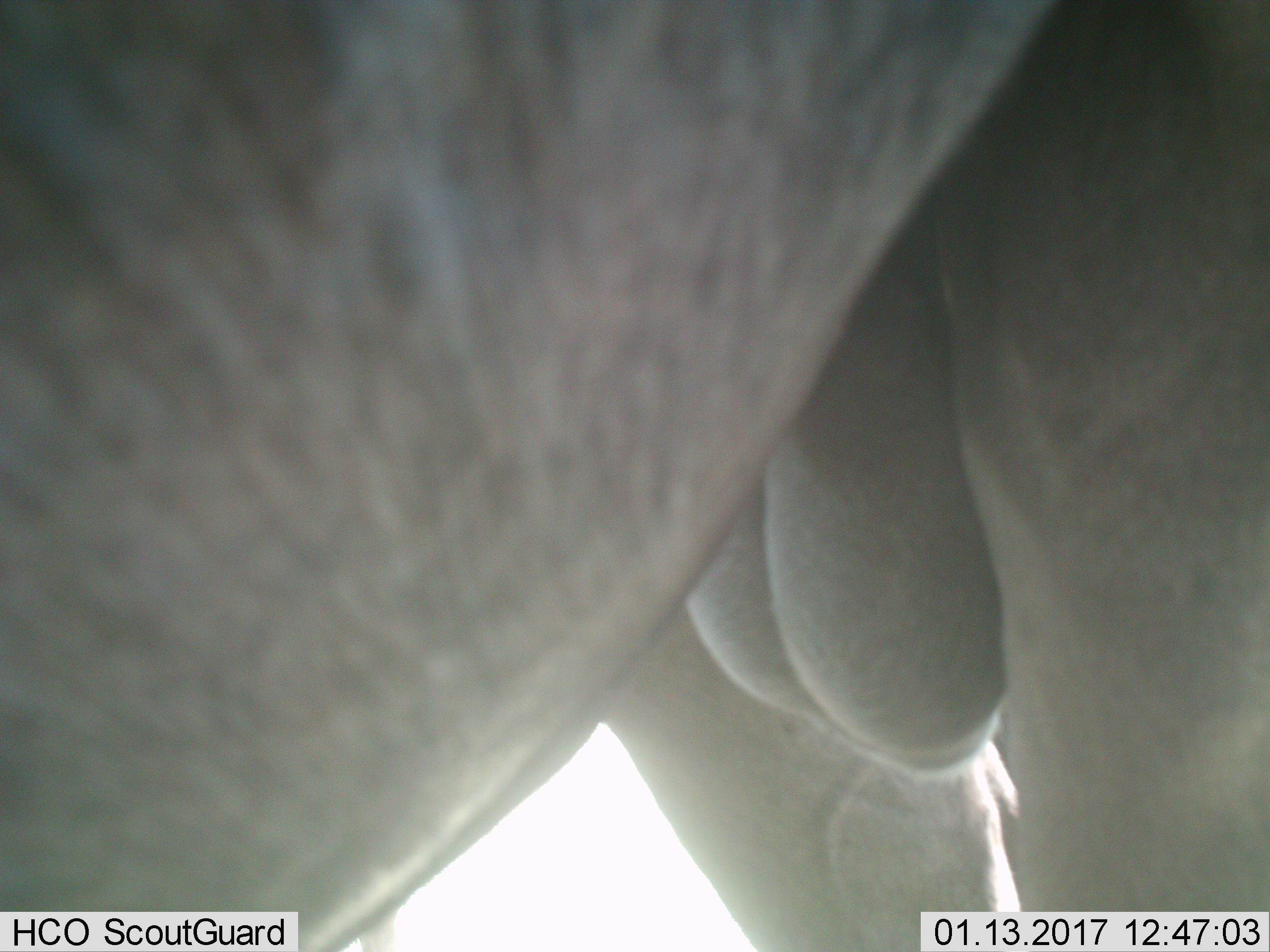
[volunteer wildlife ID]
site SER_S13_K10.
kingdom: Animalia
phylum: Chordata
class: Mammalia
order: Artiodactyla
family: Bovidae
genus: Connochaetes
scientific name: Connochaetes taurinus taurinus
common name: blue wildebeest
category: wildebeestblue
Wildebeestblue (blue wildebeest) (Connochaetes taurinus taurinus), count 1. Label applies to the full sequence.